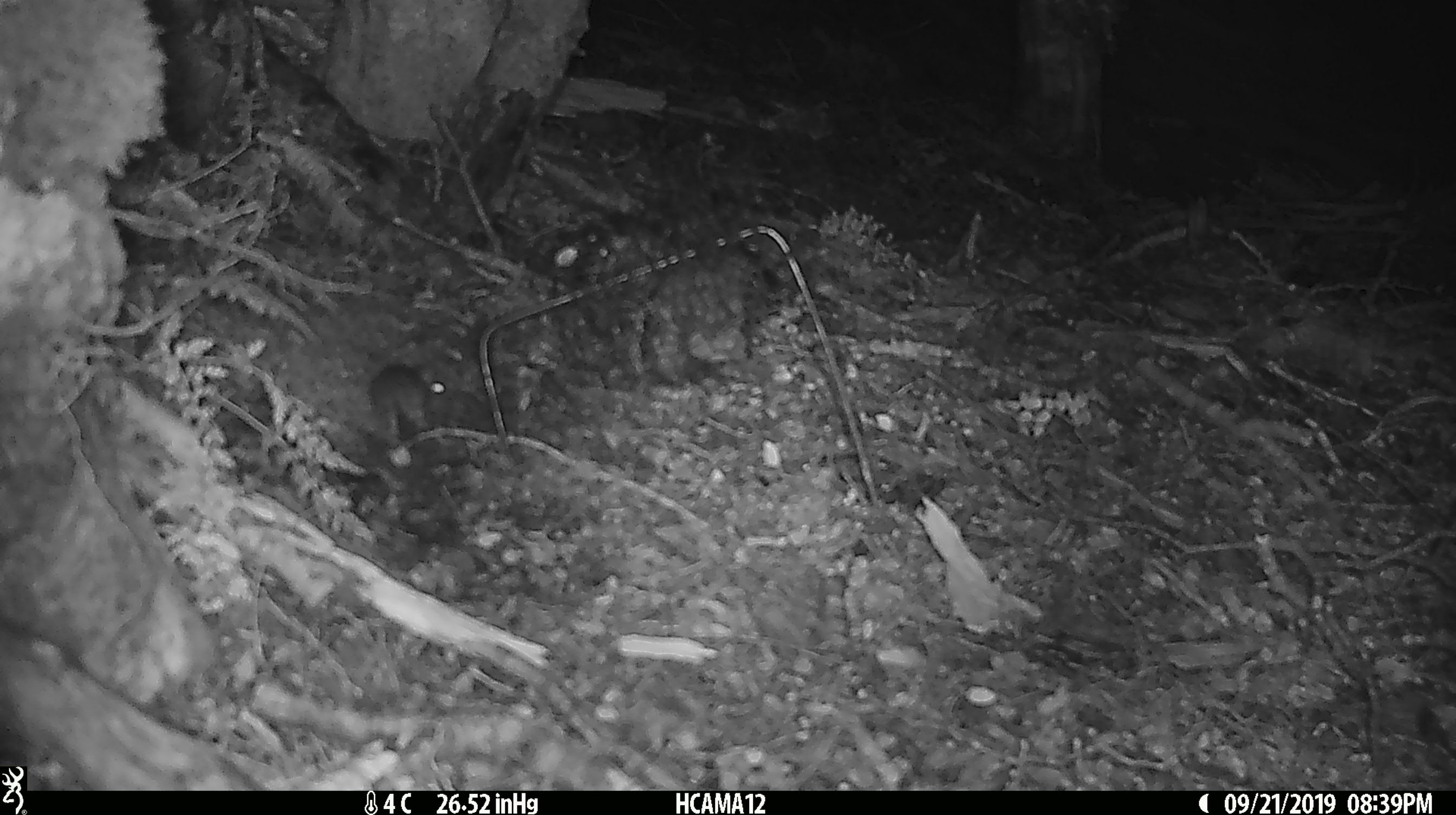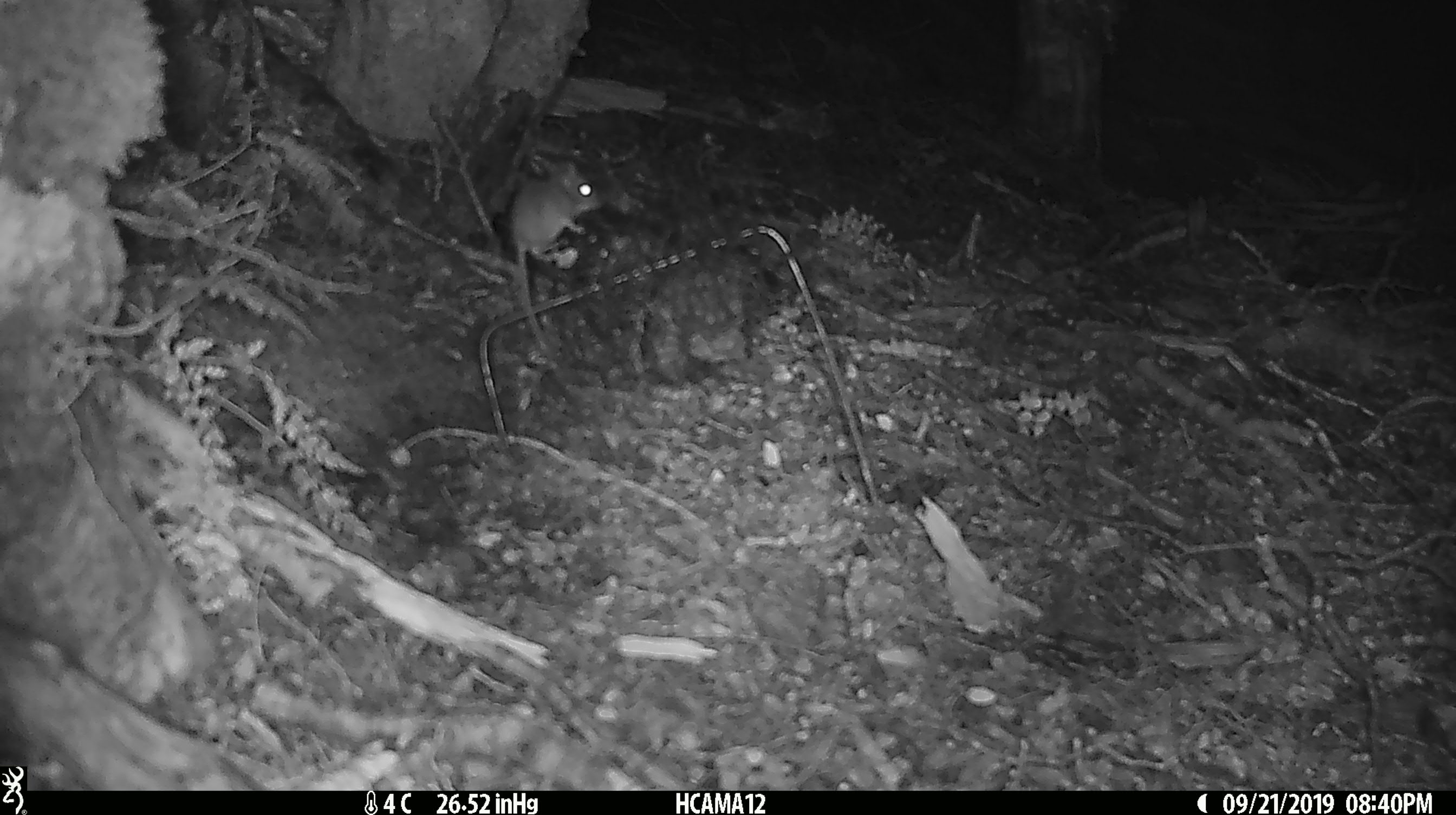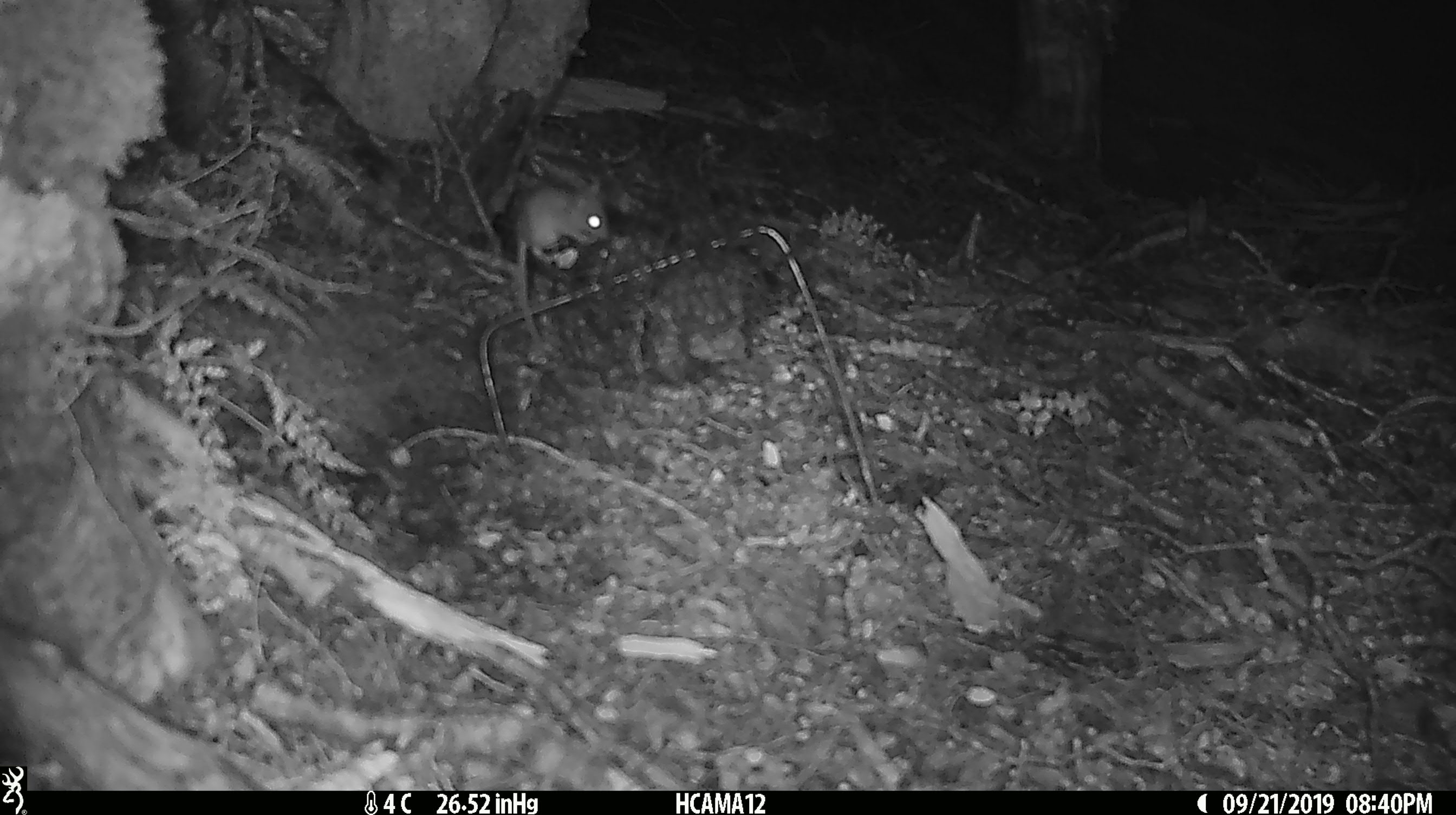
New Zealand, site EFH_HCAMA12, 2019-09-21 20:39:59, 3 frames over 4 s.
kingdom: Animalia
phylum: Chordata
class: Mammalia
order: Rodentia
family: Muridae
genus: Mus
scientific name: Mus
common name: mouse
Mouse (Mus).